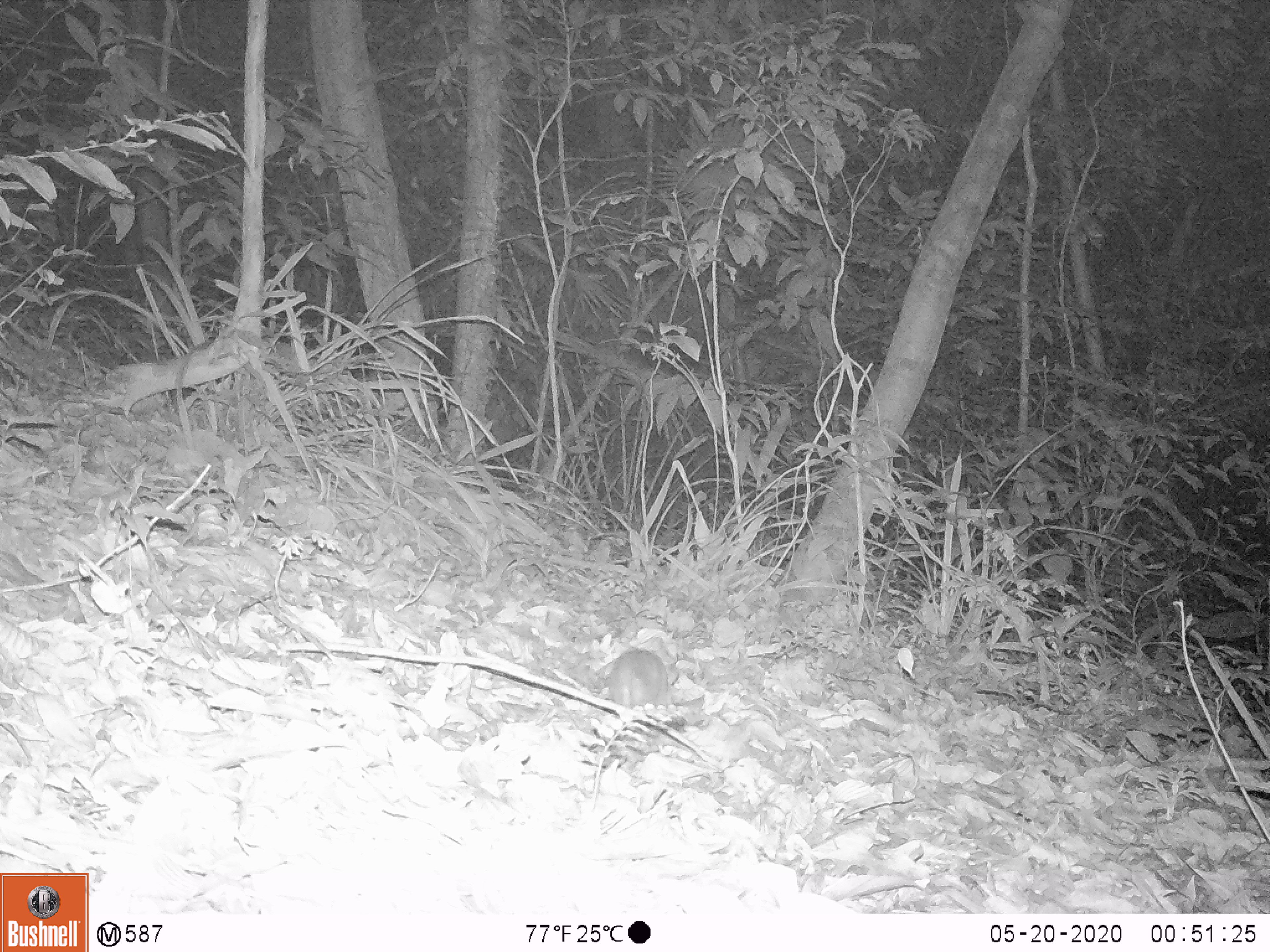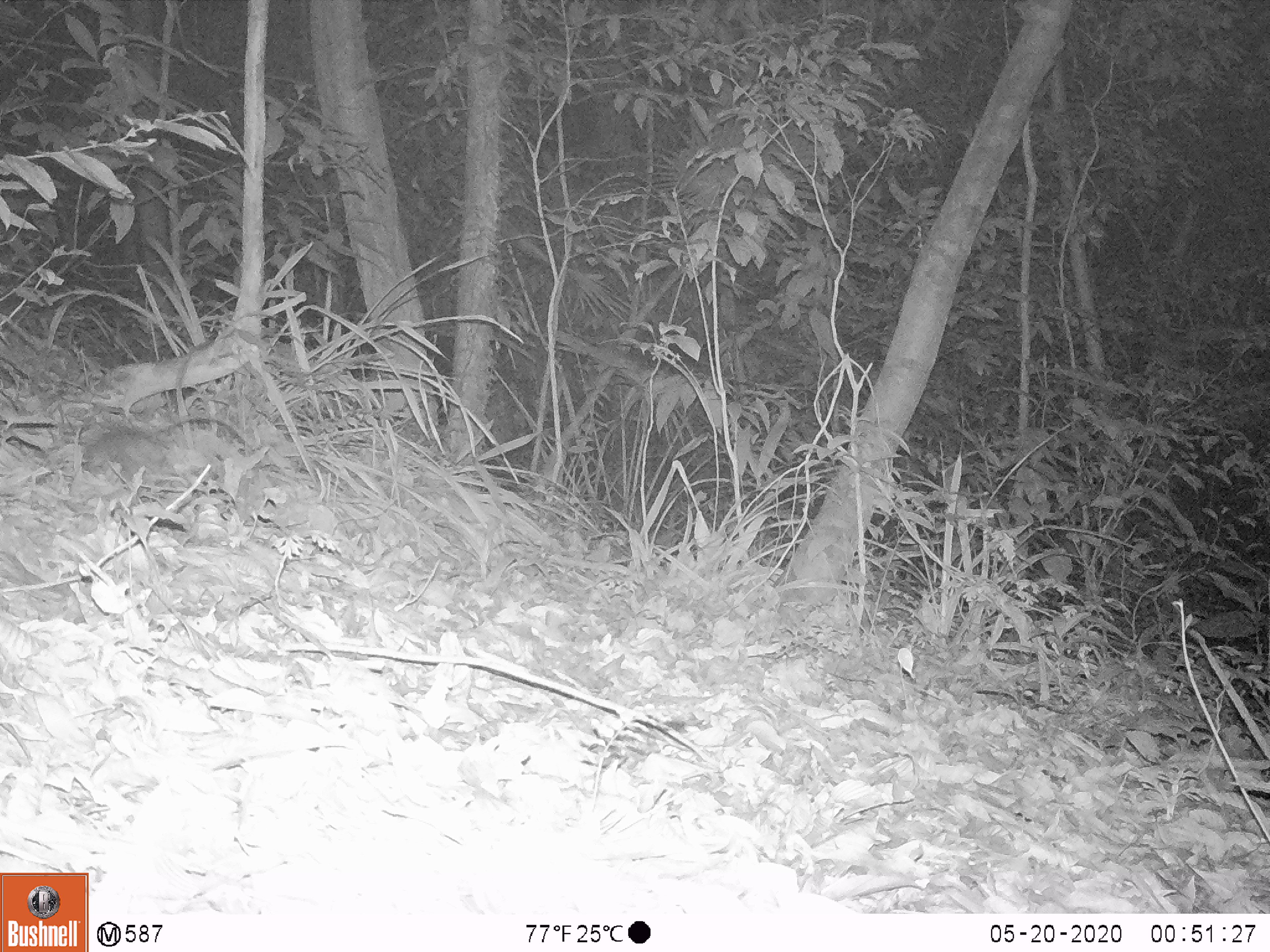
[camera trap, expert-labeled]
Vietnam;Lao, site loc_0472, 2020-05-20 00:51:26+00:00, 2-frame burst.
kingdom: Animalia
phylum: Chordata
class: Mammalia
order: Rodentia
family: Muridae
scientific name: Muridae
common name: old-world mice and rats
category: unidentified murid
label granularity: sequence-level